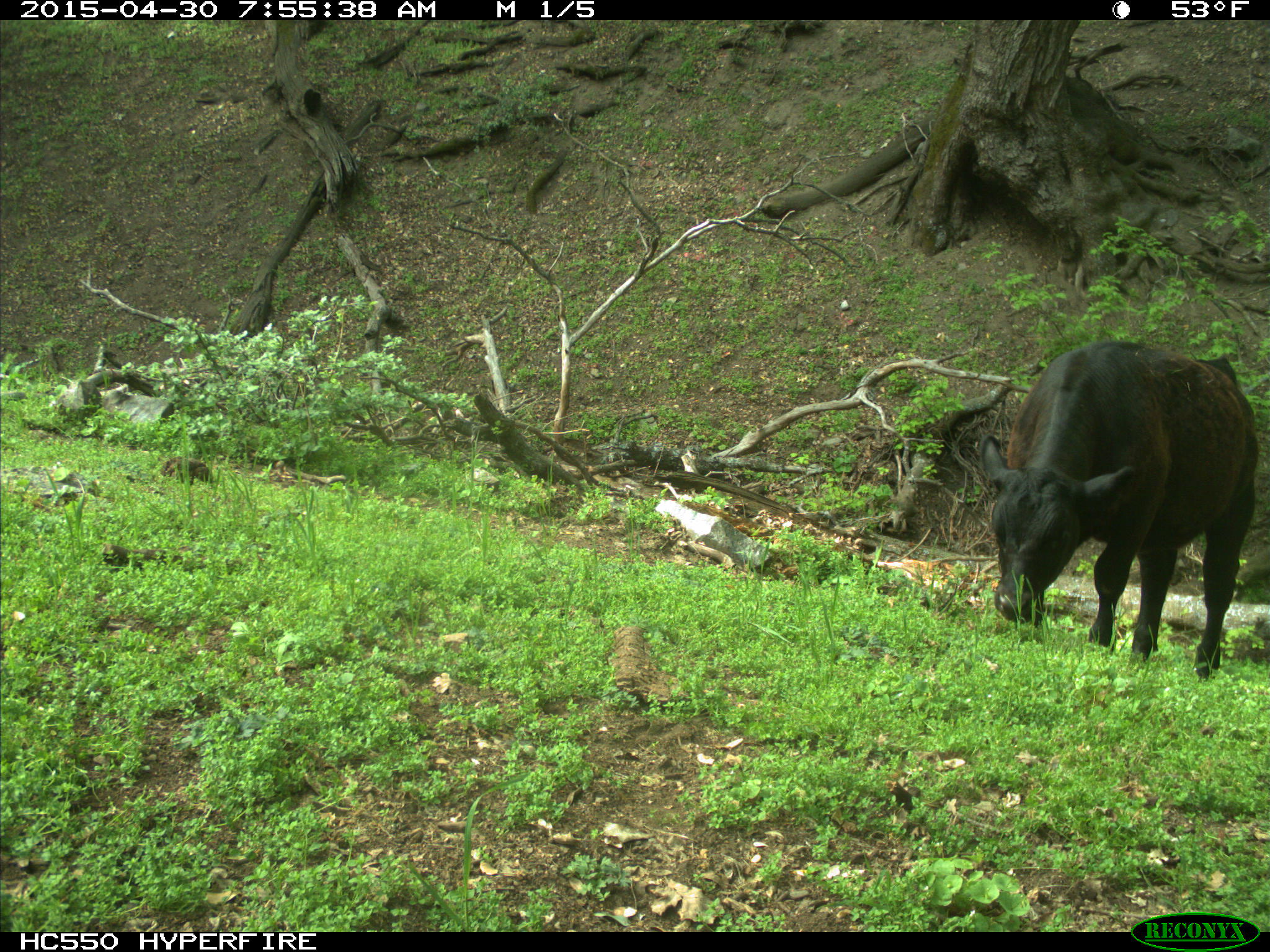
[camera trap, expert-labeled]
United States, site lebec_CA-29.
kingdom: Animalia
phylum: Chordata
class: Mammalia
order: Artiodactyla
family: Bovidae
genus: Bos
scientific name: Bos taurus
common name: domestic cow